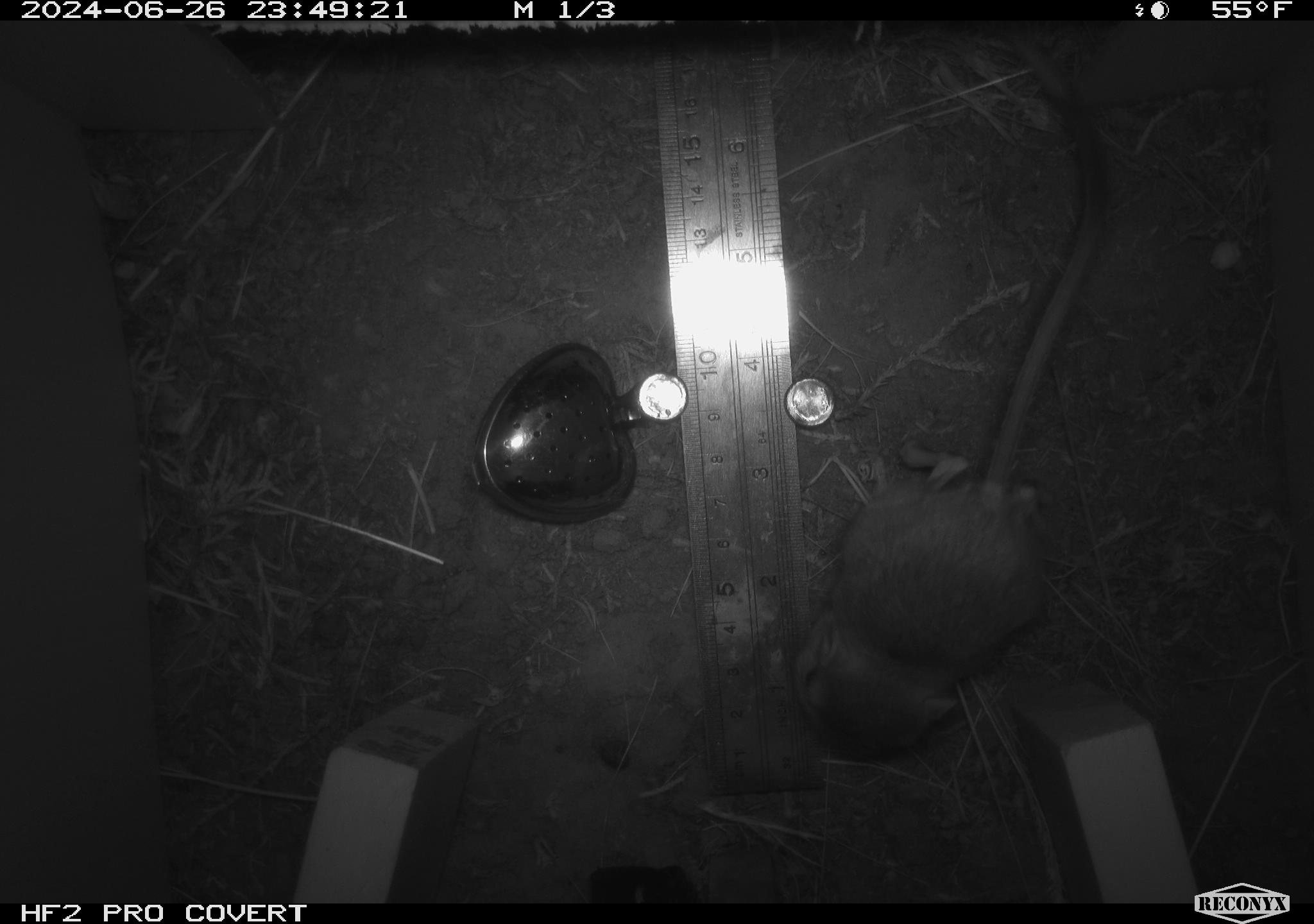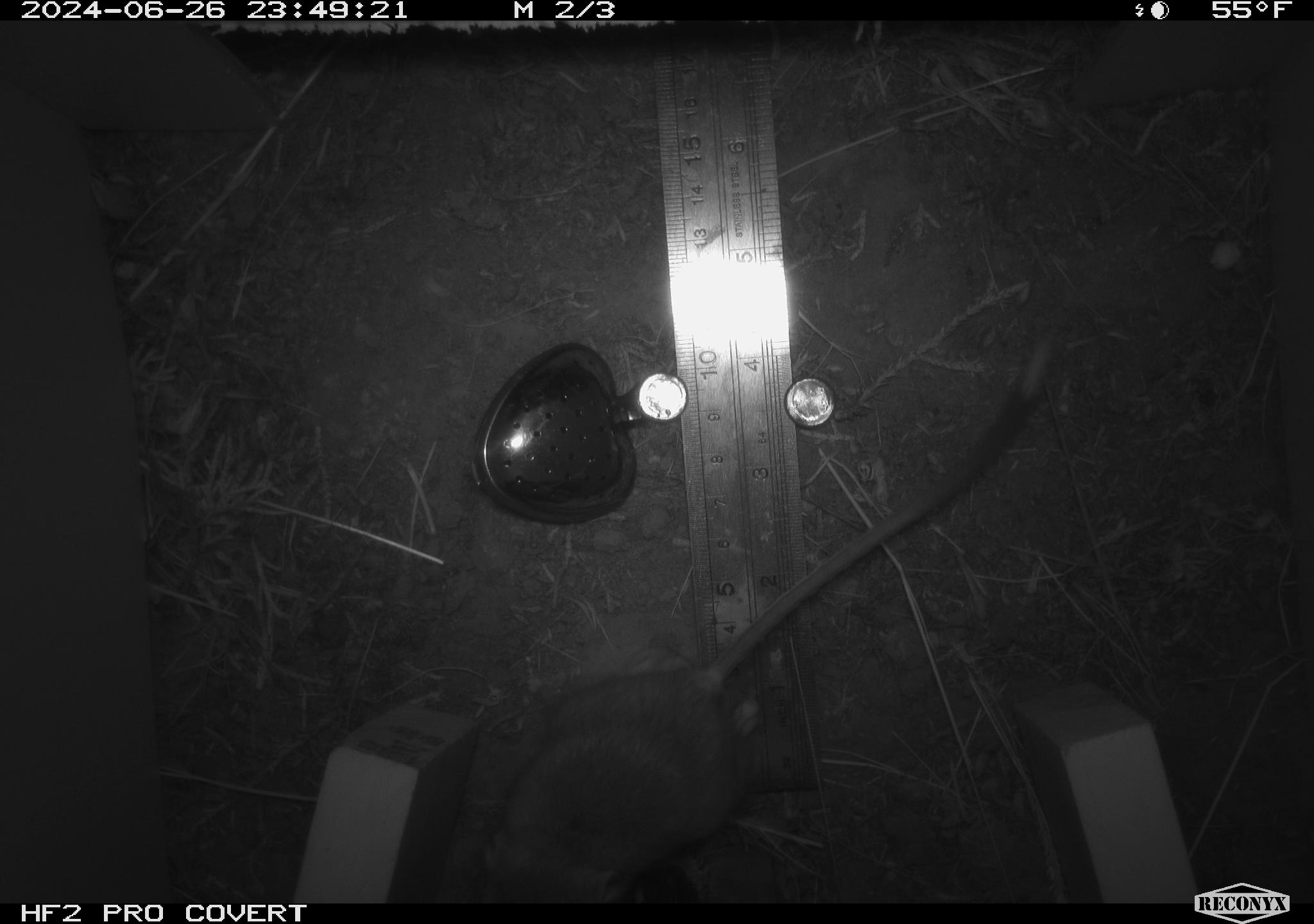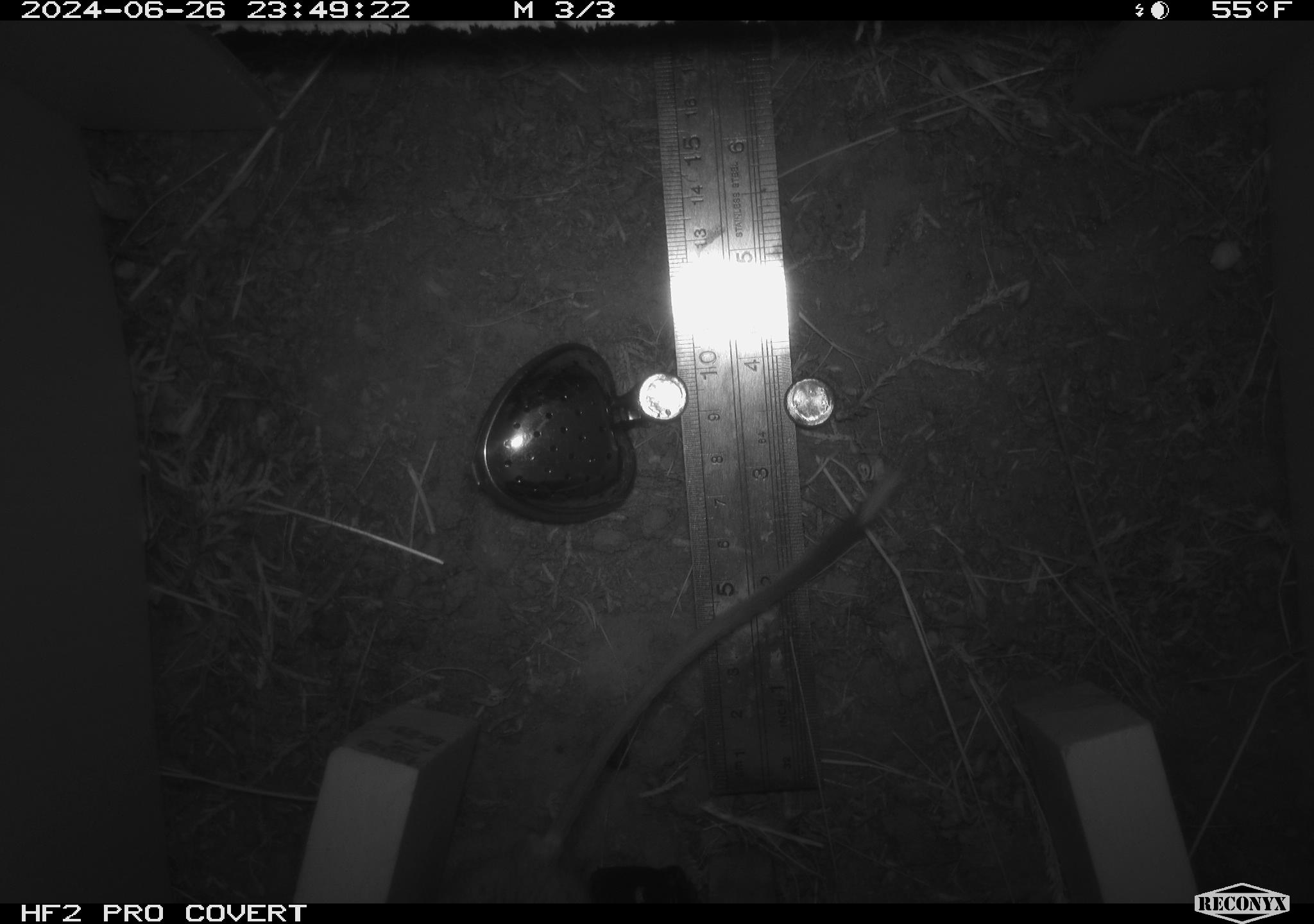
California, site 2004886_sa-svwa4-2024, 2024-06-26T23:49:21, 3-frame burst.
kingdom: Animalia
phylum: Chordata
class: Mammalia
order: Rodentia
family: Heteromyidae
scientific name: Heteromyidae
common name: kangaroo rats and pocket mice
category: heteromyidae family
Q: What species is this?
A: Heteromyidae family (kangaroo rats and pocket mice) (Heteromyidae).